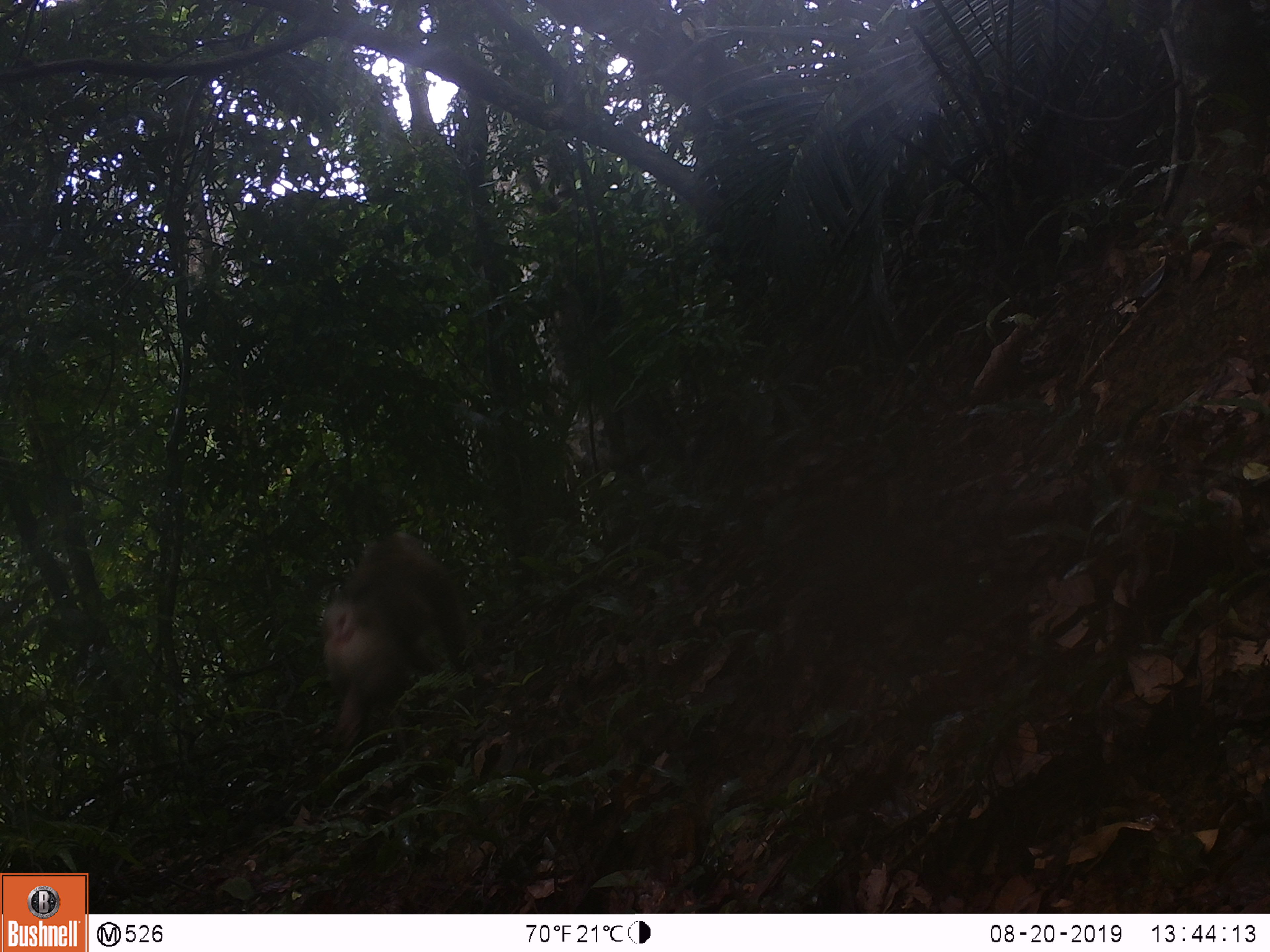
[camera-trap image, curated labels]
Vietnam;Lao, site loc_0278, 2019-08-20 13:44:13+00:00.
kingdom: Animalia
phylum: Chordata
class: Mammalia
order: Primates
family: Cercopithecidae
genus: Macaca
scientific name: Macaca nemestrina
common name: pig-tailed macaque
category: pig tailed macaque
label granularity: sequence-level